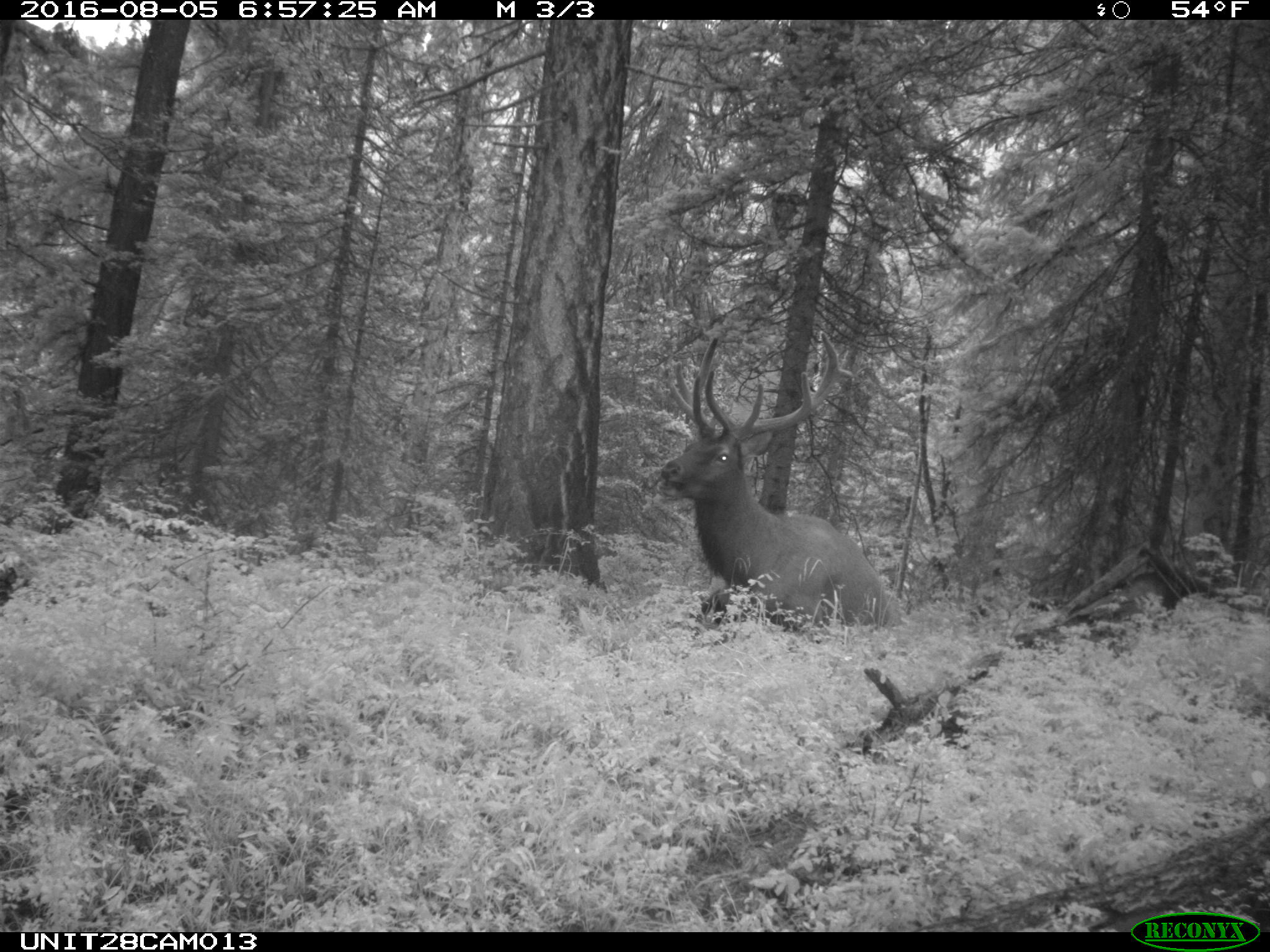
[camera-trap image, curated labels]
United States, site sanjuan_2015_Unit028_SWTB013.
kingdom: Animalia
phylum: Chordata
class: Mammalia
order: Artiodactyla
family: Cervidae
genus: Cervus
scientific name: Cervus elaphus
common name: red deer